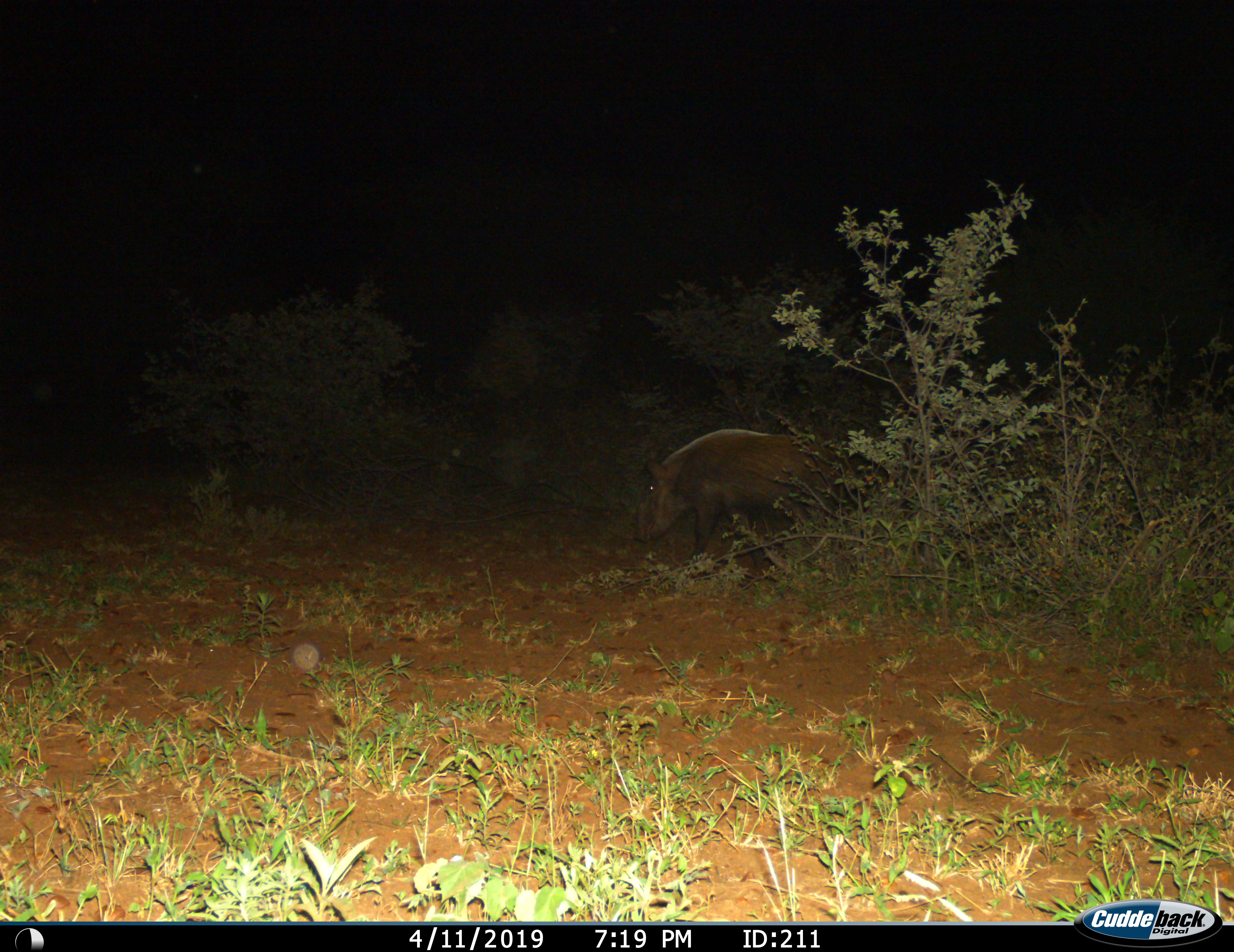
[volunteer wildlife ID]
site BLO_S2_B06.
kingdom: Animalia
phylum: Chordata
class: Mammalia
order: Artiodactyla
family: Suidae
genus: Potamochoerus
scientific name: Potamochoerus larvatus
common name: bushpig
Bushpig (Potamochoerus larvatus), count 1. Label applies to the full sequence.